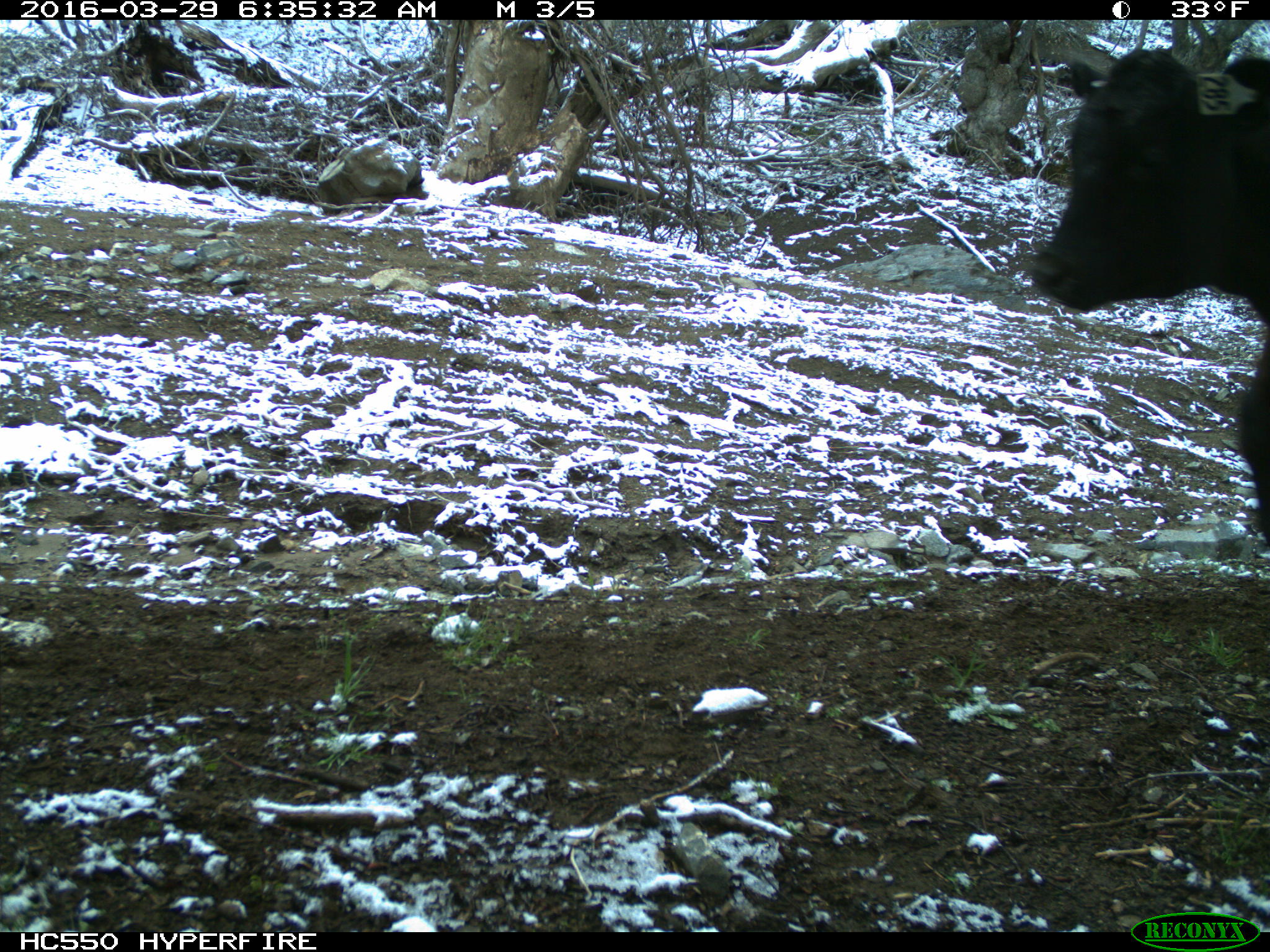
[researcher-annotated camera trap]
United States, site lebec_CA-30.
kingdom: Animalia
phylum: Chordata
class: Mammalia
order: Artiodactyla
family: Bovidae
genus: Bos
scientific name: Bos taurus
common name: domestic cow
Bos taurus (domestic cow).